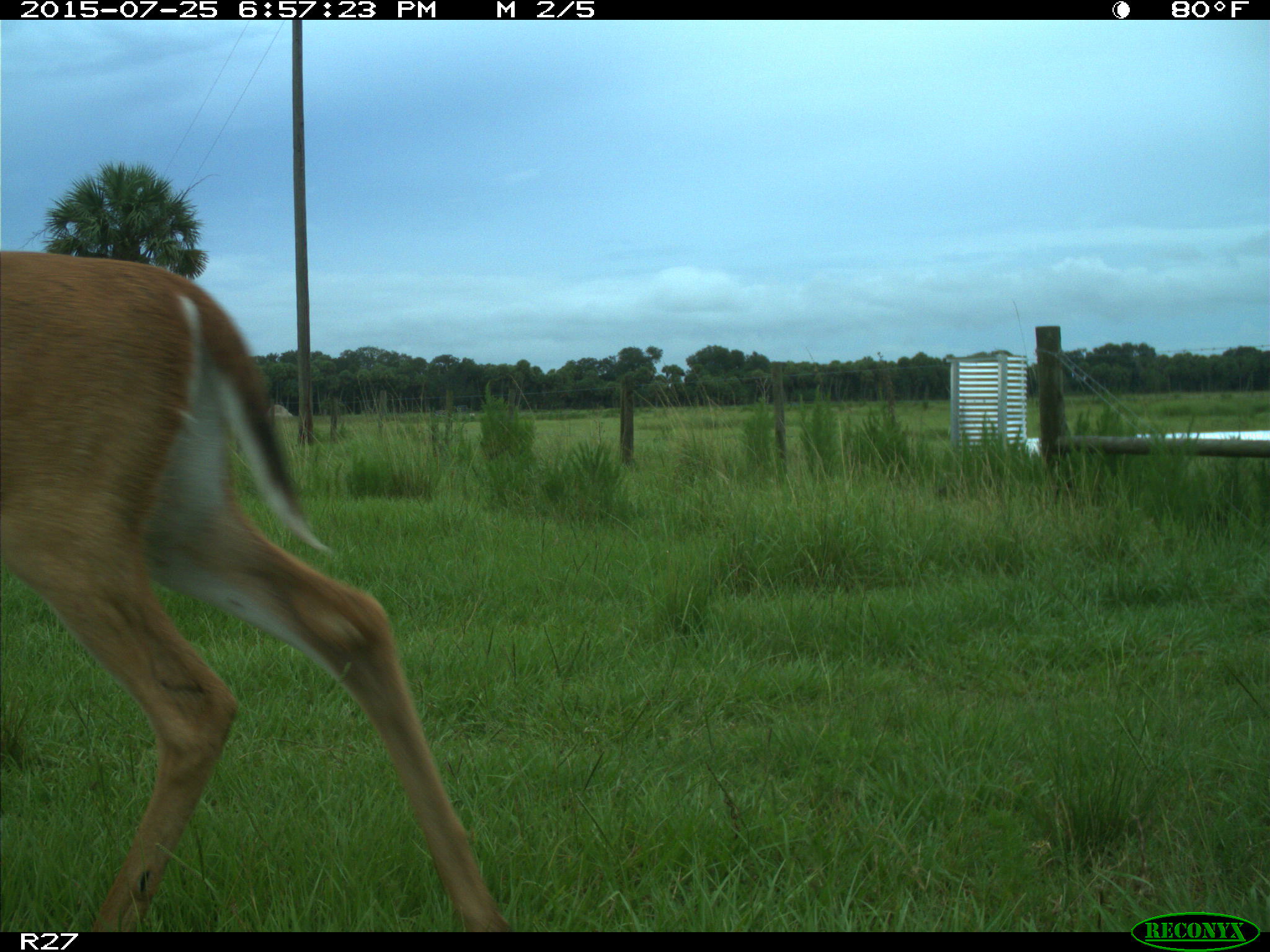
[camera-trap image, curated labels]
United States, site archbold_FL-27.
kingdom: Animalia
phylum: Chordata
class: Mammalia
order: Artiodactyla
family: Cervidae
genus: Odocoileus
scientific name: Odocoileus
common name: deer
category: unidentified deer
Unidentified deer (deer) (Odocoileus).